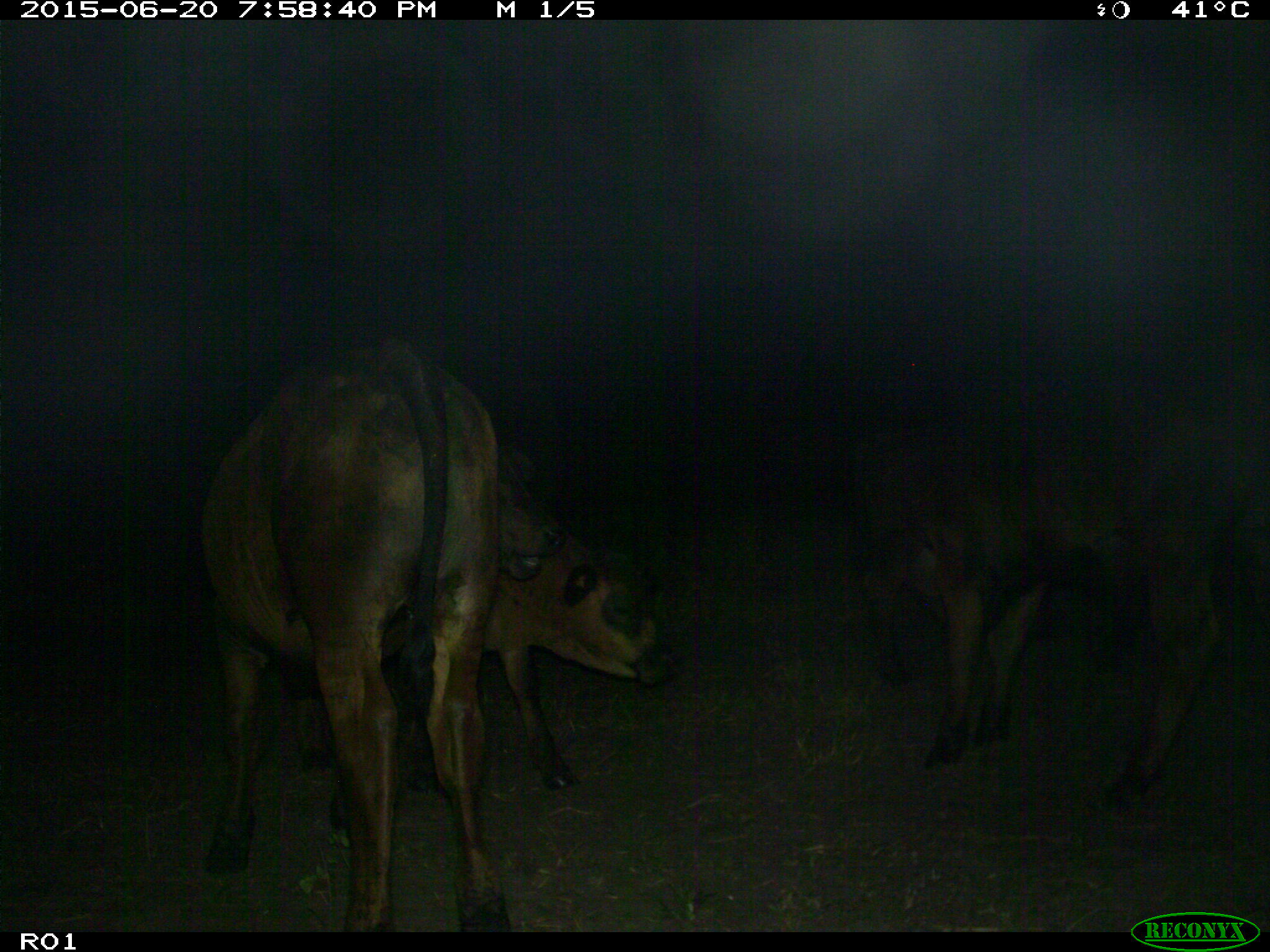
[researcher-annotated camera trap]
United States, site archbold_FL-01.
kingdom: Animalia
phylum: Chordata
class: Mammalia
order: Artiodactyla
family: Bovidae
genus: Bos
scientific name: Bos taurus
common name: domestic cow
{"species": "Bos taurus (domestic cow)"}